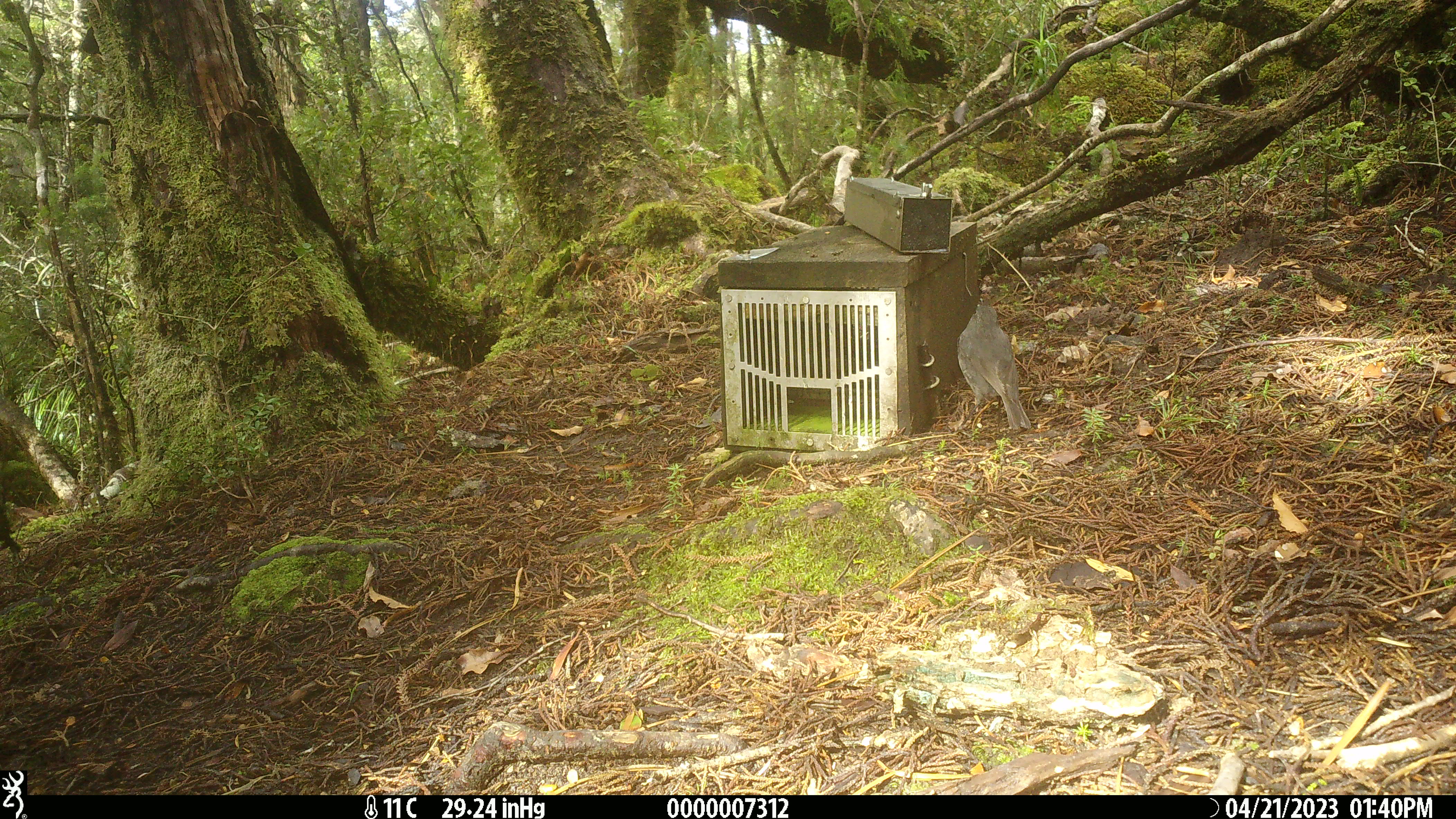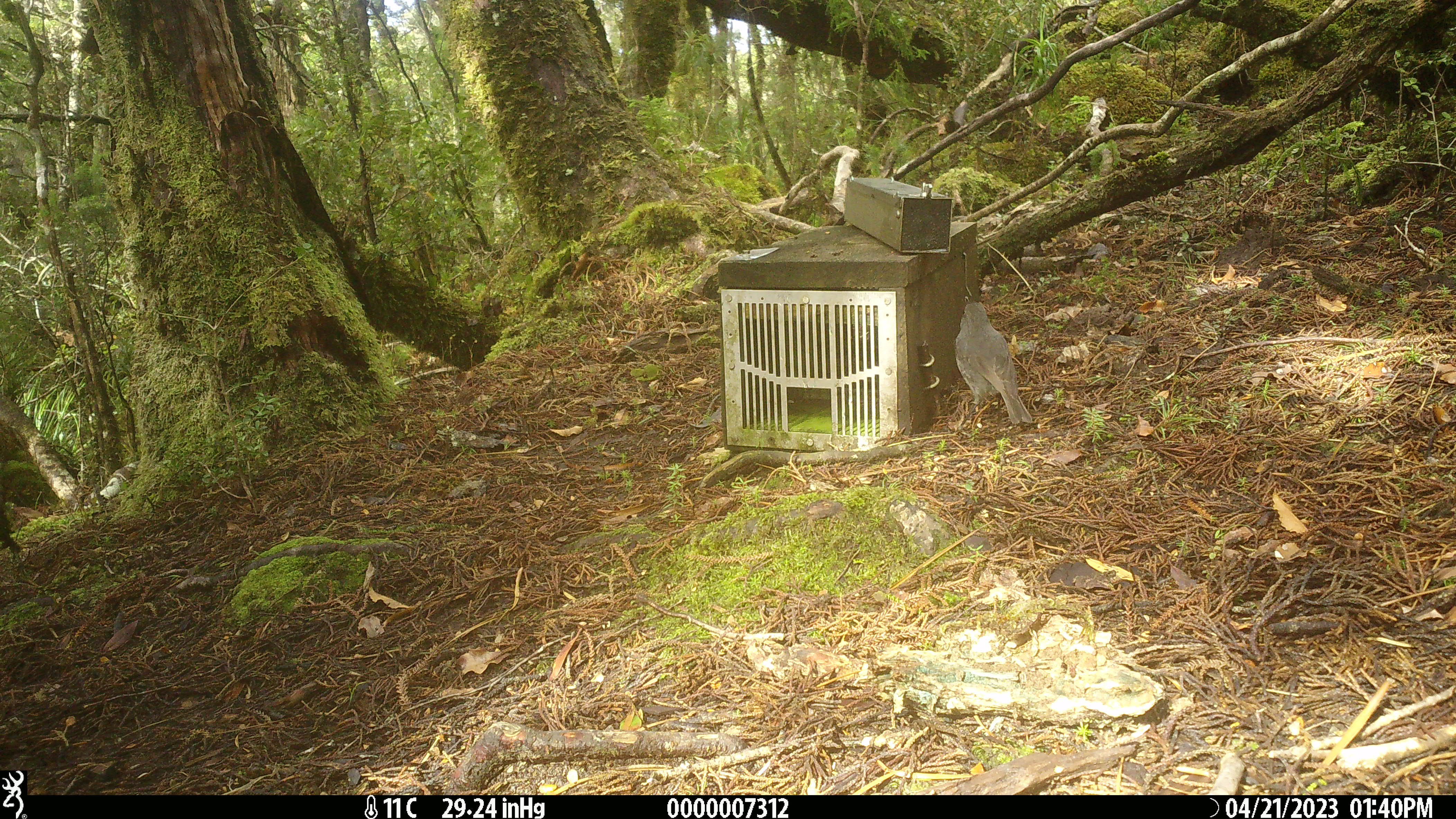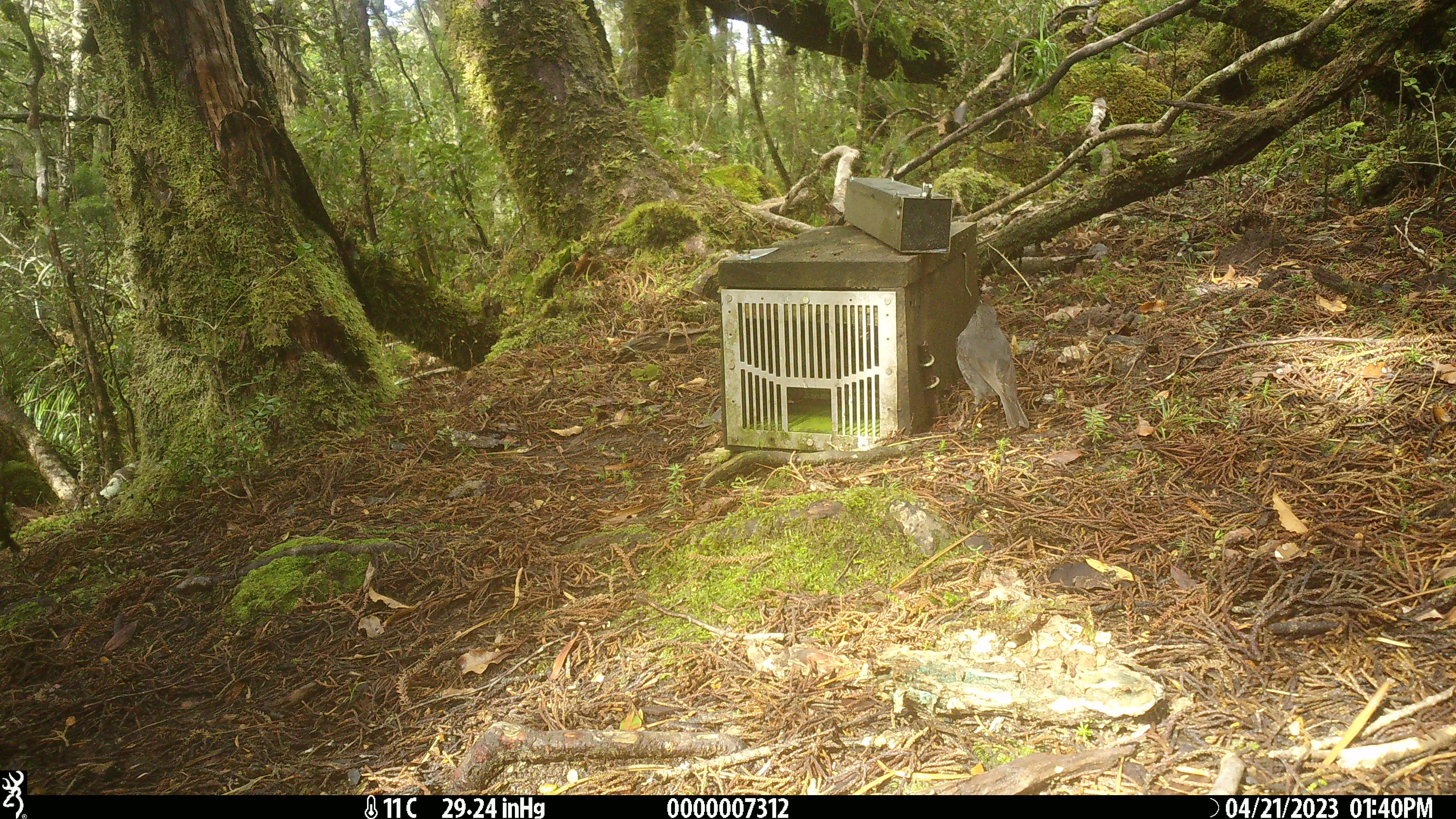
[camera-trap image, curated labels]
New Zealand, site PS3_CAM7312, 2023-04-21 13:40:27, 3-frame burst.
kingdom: Animalia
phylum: Chordata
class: Aves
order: Passeriformes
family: Petroicidae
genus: Petroica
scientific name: Petroica australis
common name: new zealand robin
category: robin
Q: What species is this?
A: Robin (new zealand robin) (Petroica australis).